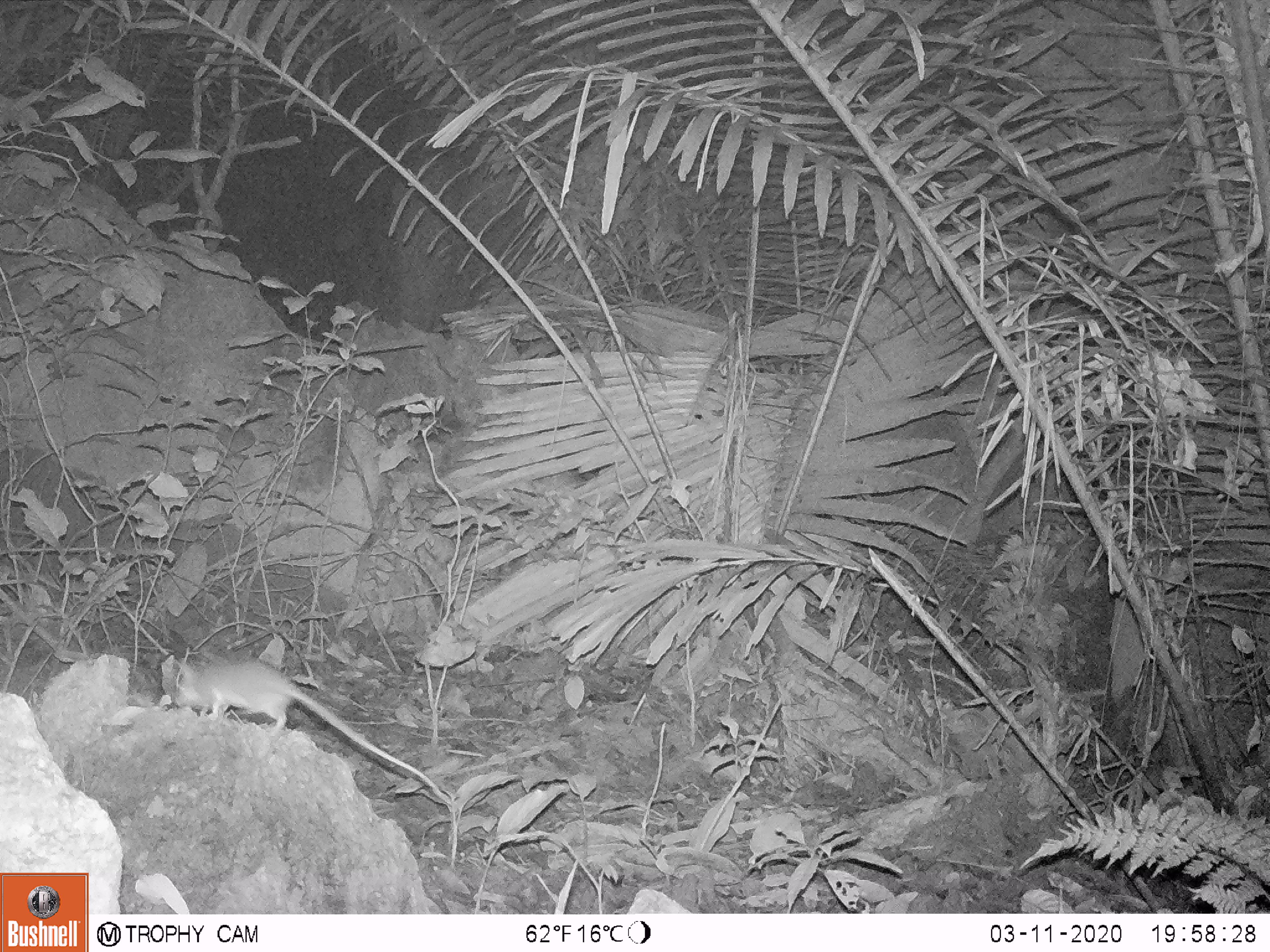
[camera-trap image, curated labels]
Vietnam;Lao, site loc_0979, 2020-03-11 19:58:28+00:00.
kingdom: Animalia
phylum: Chordata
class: Mammalia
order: Rodentia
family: Muridae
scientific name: Muridae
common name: old-world mice and rats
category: unidentified murid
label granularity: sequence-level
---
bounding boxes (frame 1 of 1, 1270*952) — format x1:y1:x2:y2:
unidentified murid: 171:657:439:791